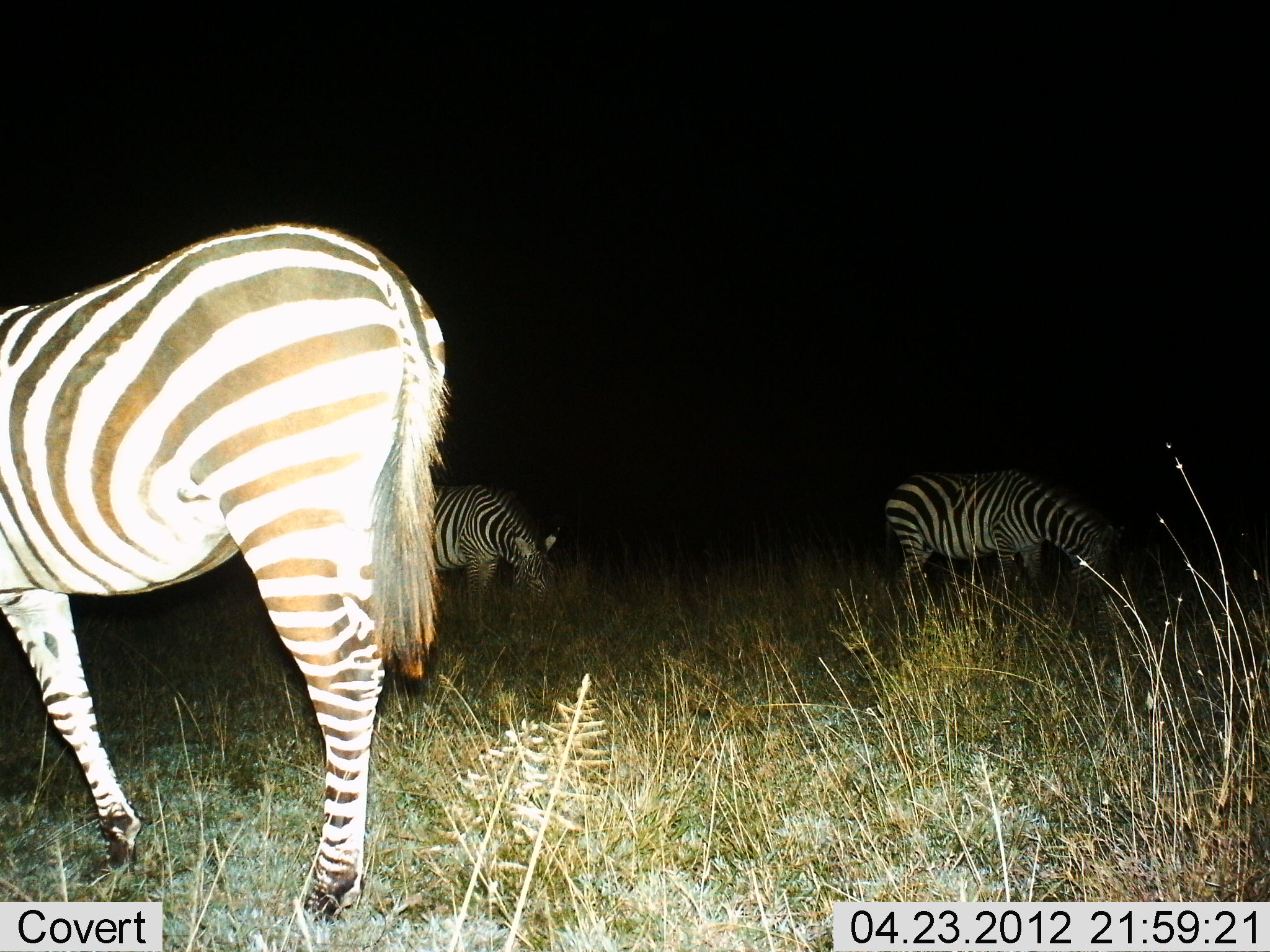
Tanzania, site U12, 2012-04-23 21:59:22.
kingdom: Animalia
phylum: Chordata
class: Mammalia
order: Perissodactyla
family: Equidae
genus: Equus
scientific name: Equus quagga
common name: plains zebra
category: zebra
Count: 3.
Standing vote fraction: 50%.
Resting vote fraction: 0%.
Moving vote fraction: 6%.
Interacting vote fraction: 0%.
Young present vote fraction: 0%.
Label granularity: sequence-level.